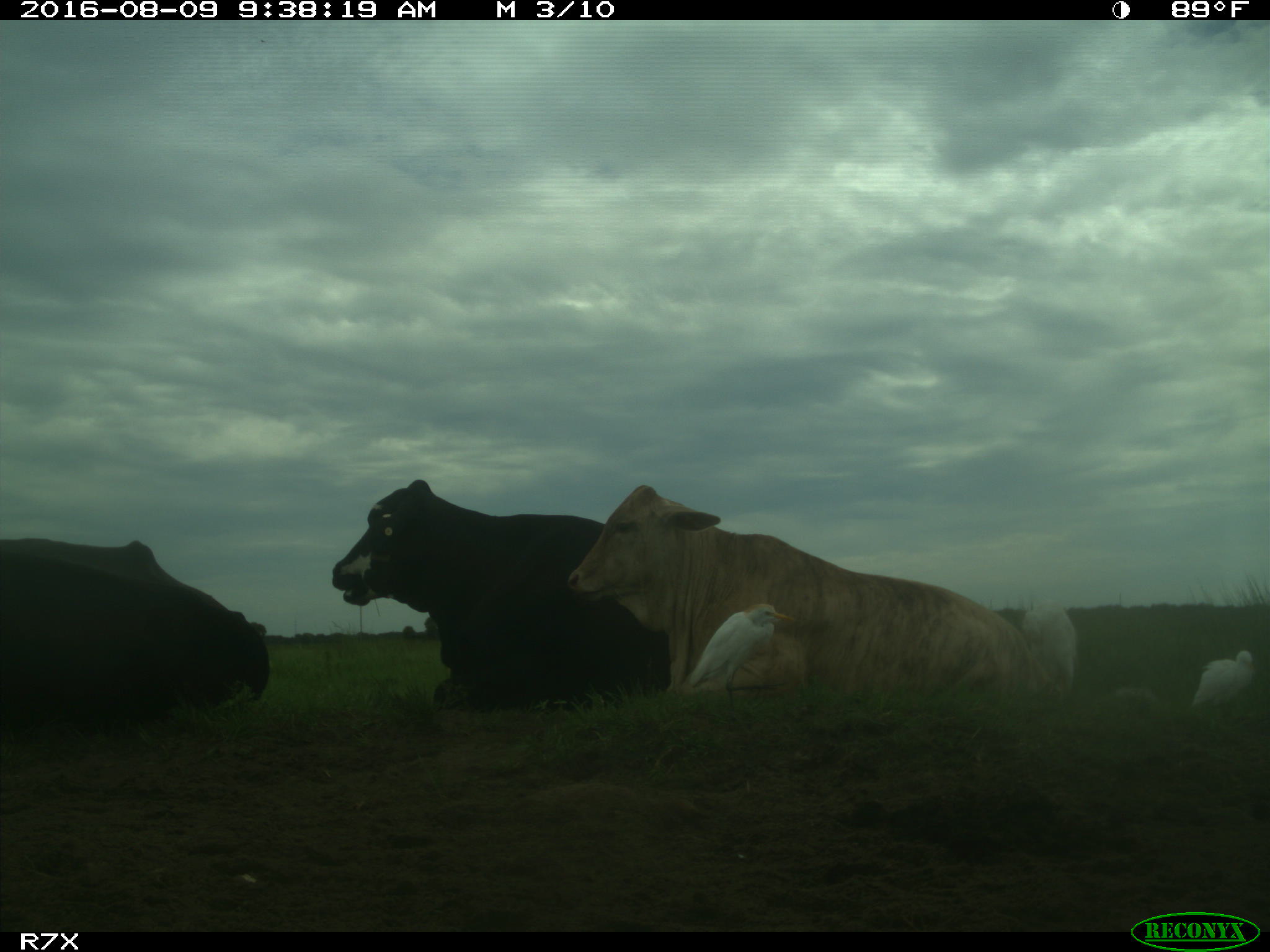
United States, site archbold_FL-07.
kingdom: Animalia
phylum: Chordata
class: Mammalia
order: Artiodactyla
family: Bovidae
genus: Bos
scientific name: Bos taurus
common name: domestic cow